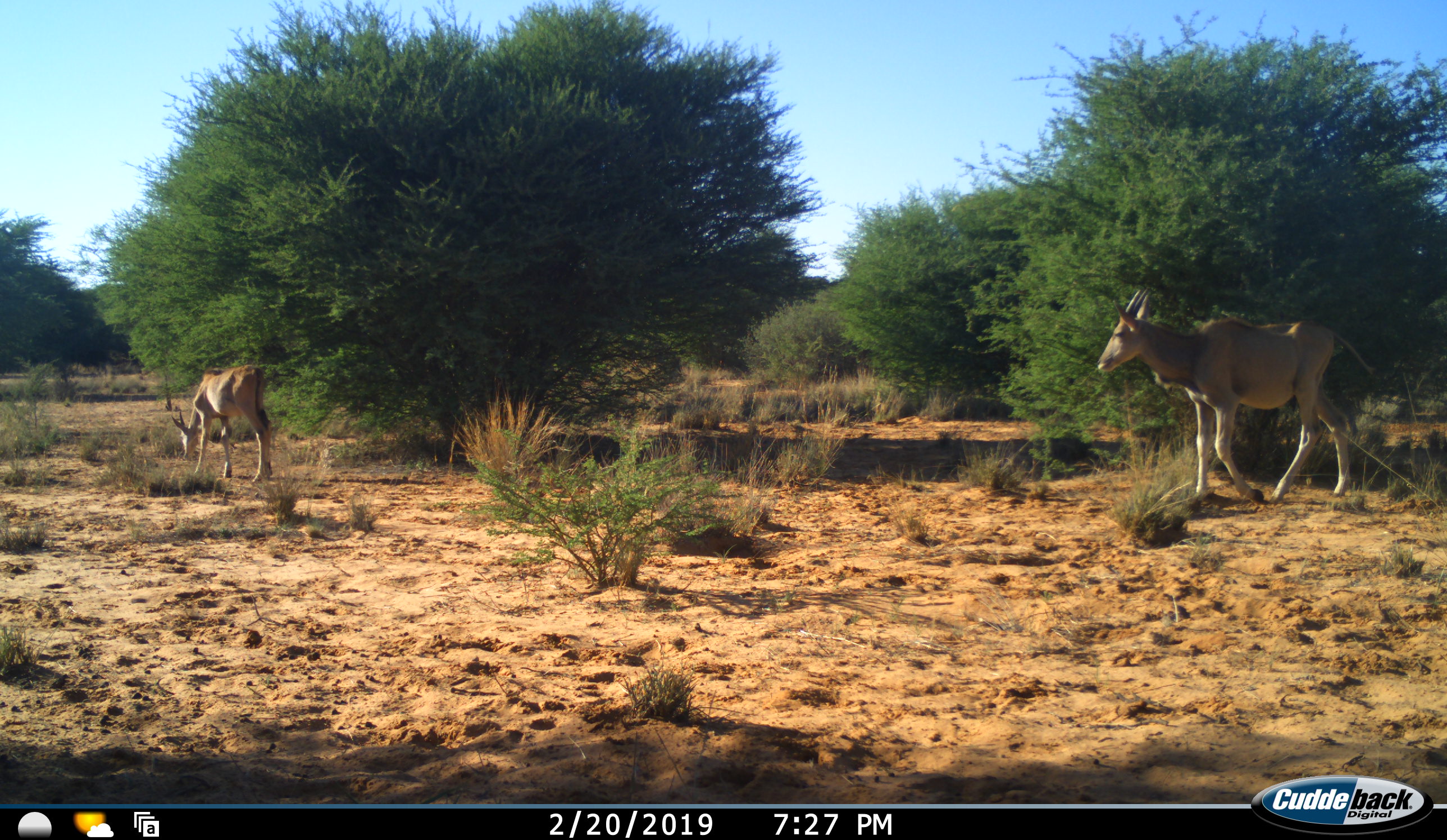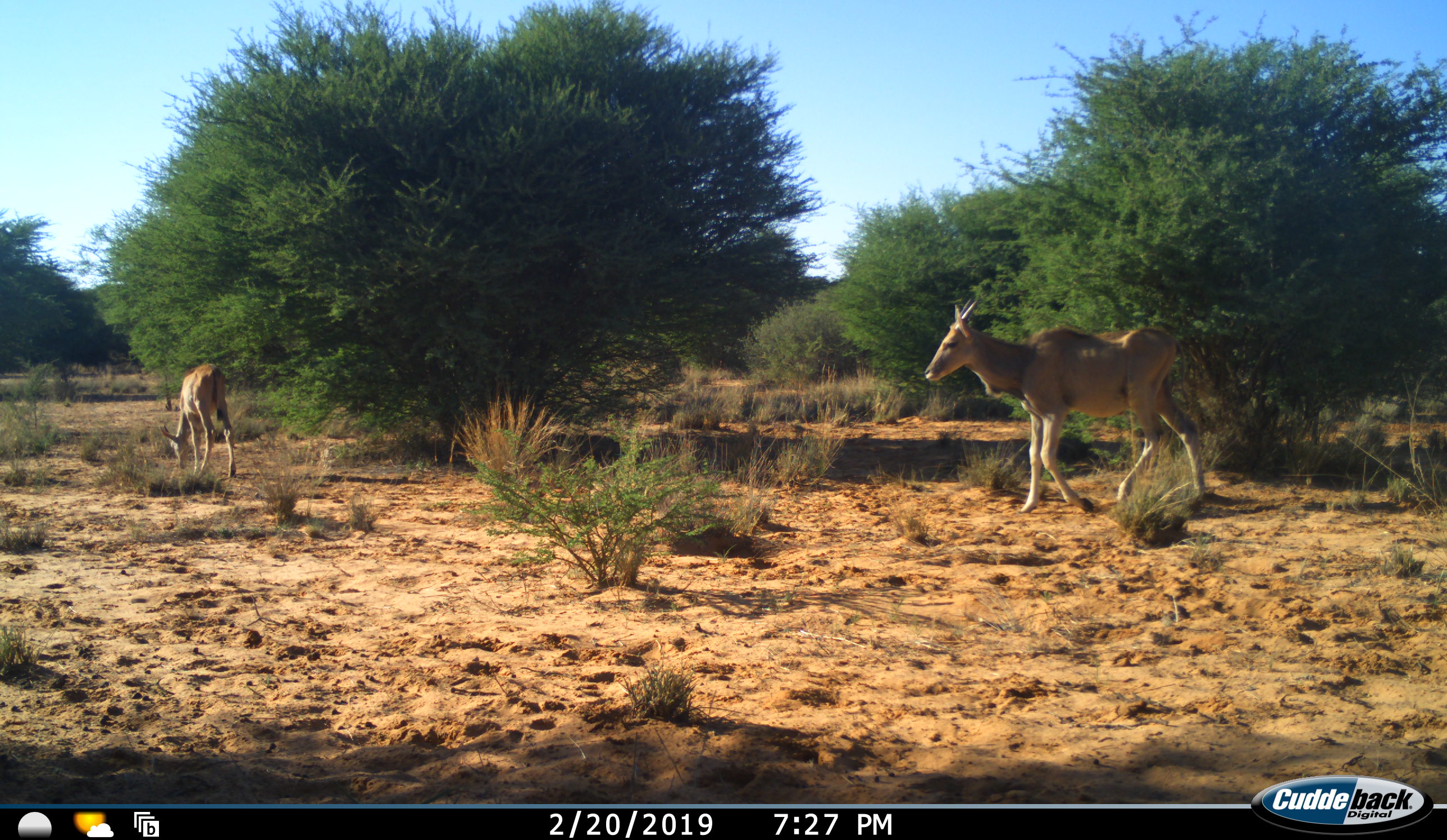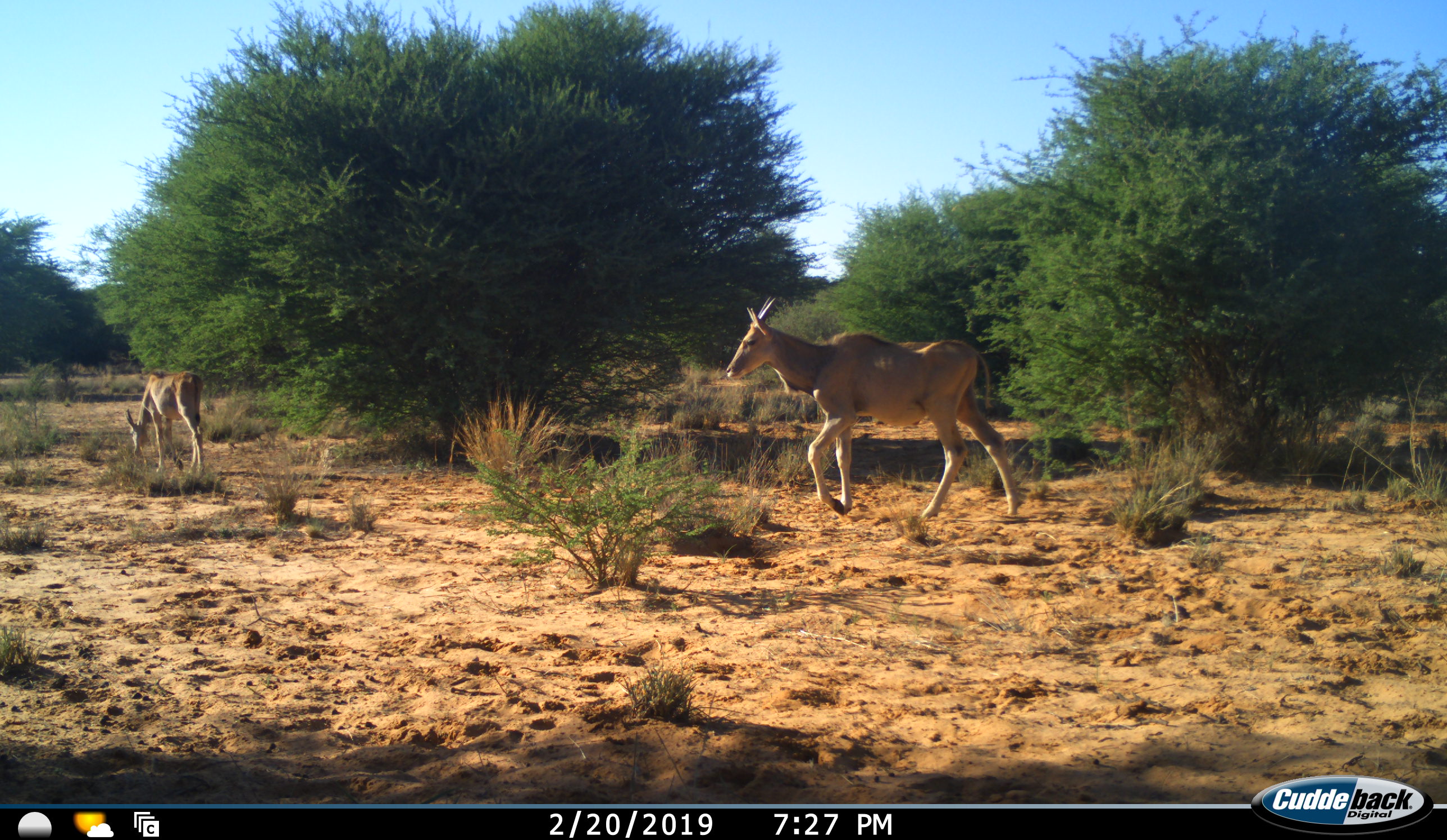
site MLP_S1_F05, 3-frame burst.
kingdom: Animalia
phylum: Chordata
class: Mammalia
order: Artiodactyla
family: Bovidae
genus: Tragelaphus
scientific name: Tragelaphus oryx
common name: eland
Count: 2.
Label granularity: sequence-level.